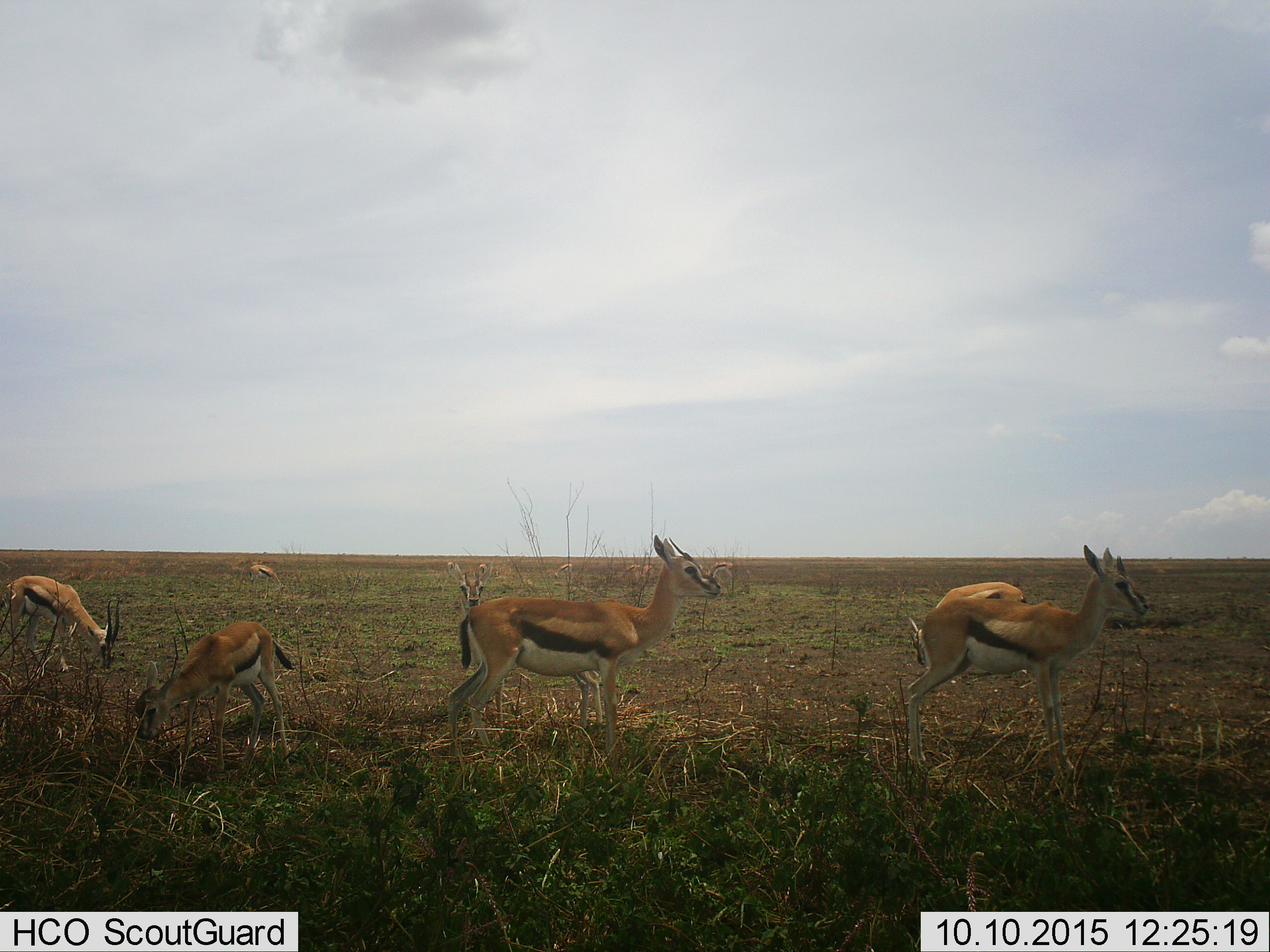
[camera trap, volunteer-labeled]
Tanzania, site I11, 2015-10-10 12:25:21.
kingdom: Animalia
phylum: Chordata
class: Mammalia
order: Artiodactyla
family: Bovidae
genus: Eudorcas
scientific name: Eudorcas thomsonii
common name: thomson's gazelle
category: gazellethomsons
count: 11-50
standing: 100%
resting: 0%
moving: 10%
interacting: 0%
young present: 40%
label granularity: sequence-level